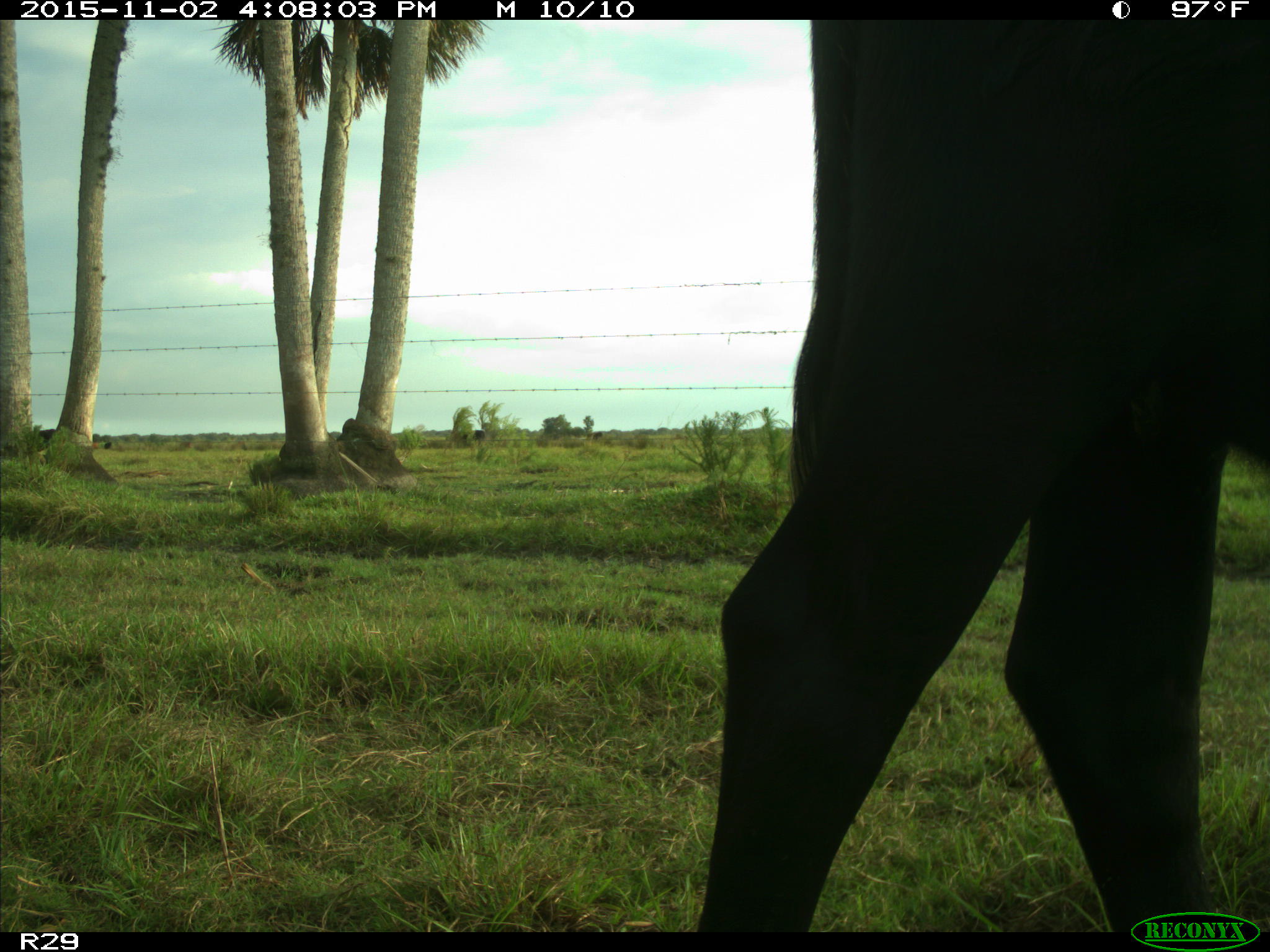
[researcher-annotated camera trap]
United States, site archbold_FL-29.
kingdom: Animalia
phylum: Chordata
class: Mammalia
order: Artiodactyla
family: Bovidae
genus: Bos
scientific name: Bos taurus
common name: domestic cow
Bos taurus (domestic cow).